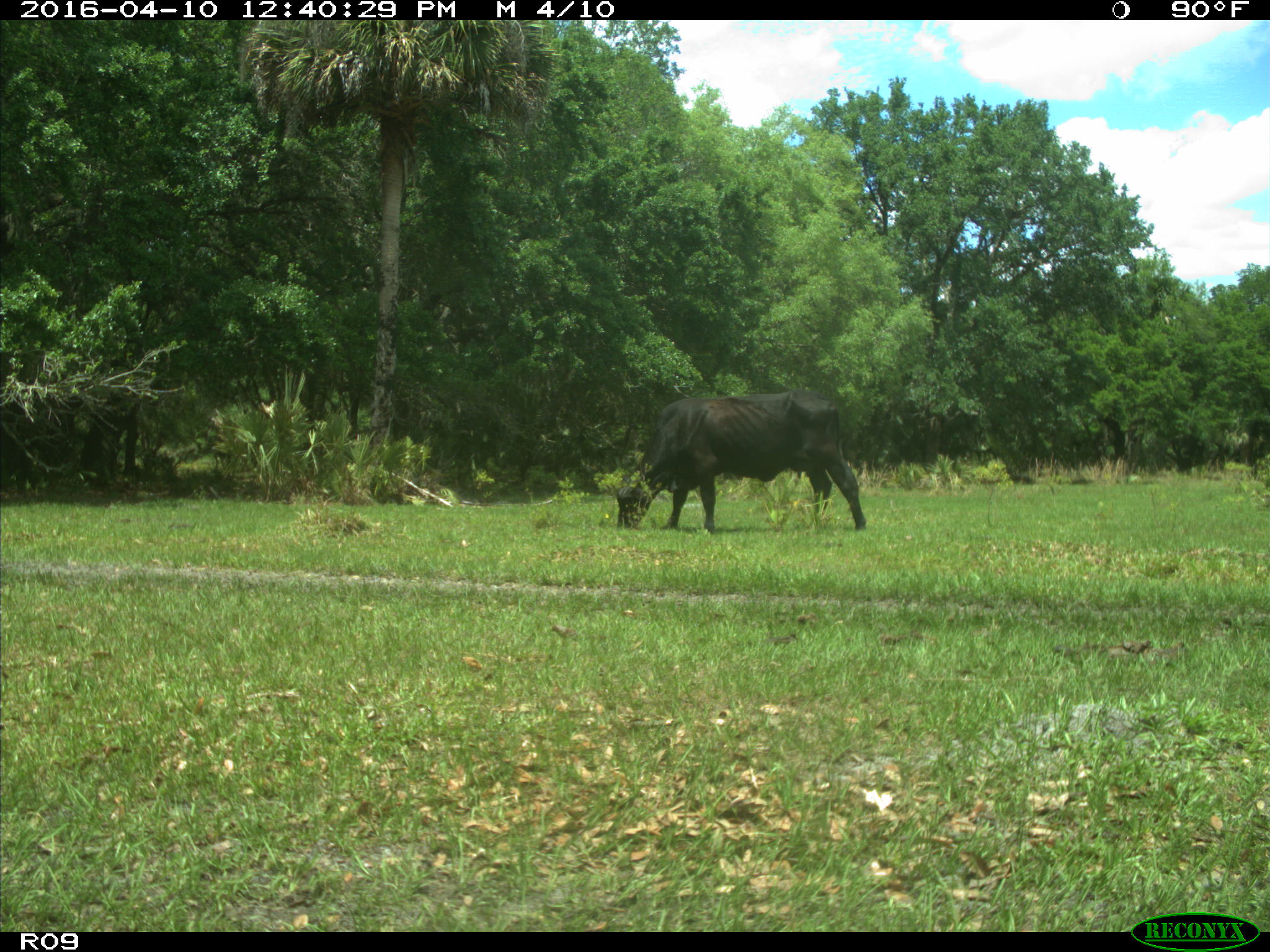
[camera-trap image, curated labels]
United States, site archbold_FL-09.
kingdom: Animalia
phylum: Chordata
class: Mammalia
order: Artiodactyla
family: Bovidae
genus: Bos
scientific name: Bos taurus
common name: domestic cow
Bos taurus (domestic cow).